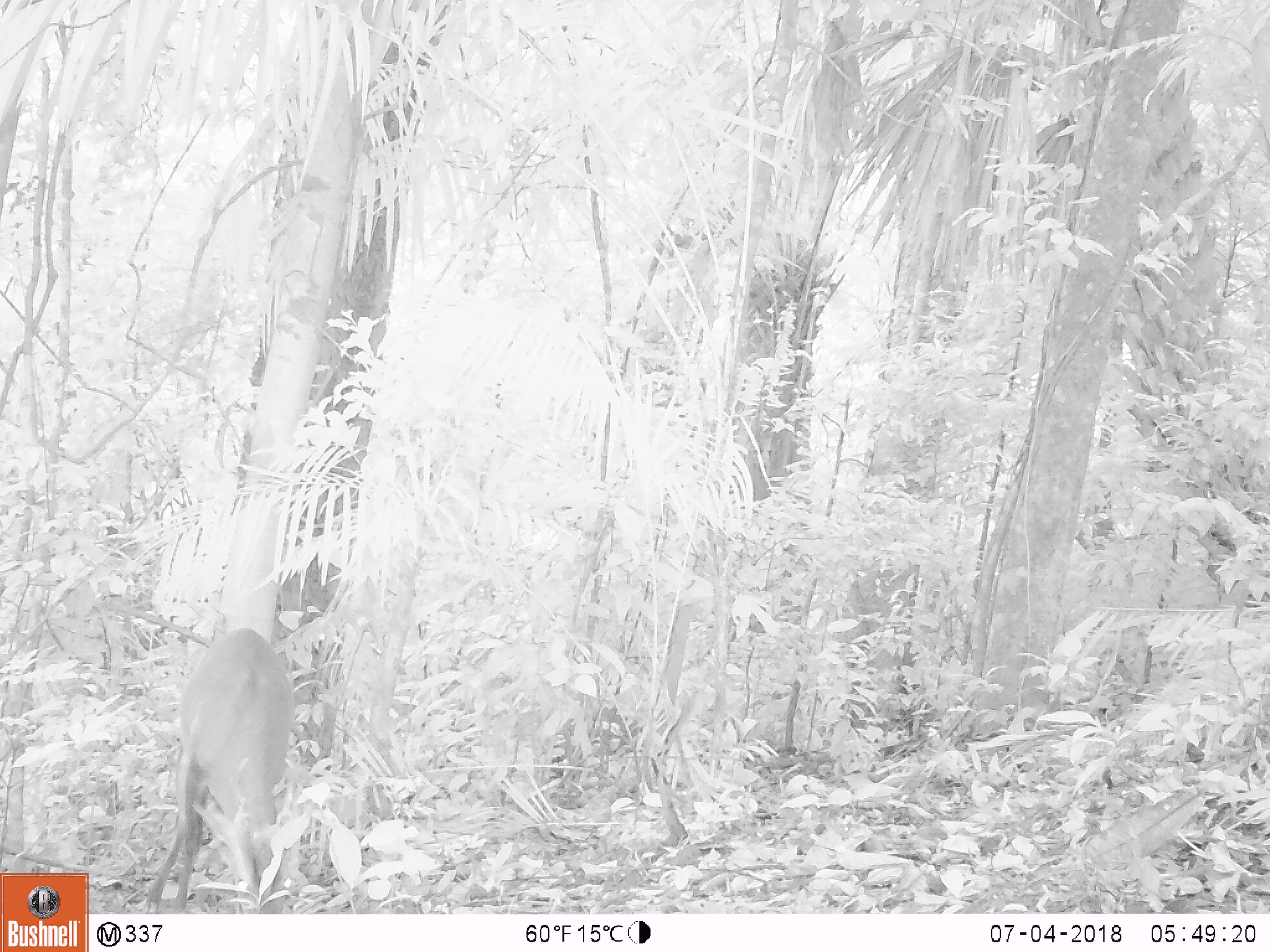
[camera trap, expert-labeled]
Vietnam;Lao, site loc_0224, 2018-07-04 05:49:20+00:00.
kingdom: Animalia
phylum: Chordata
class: Mammalia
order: Artiodactyla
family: Cervidae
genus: Muntiacus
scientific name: Muntiacus vuquangensis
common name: large-antlered muntjac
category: large antlered muntjac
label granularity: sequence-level